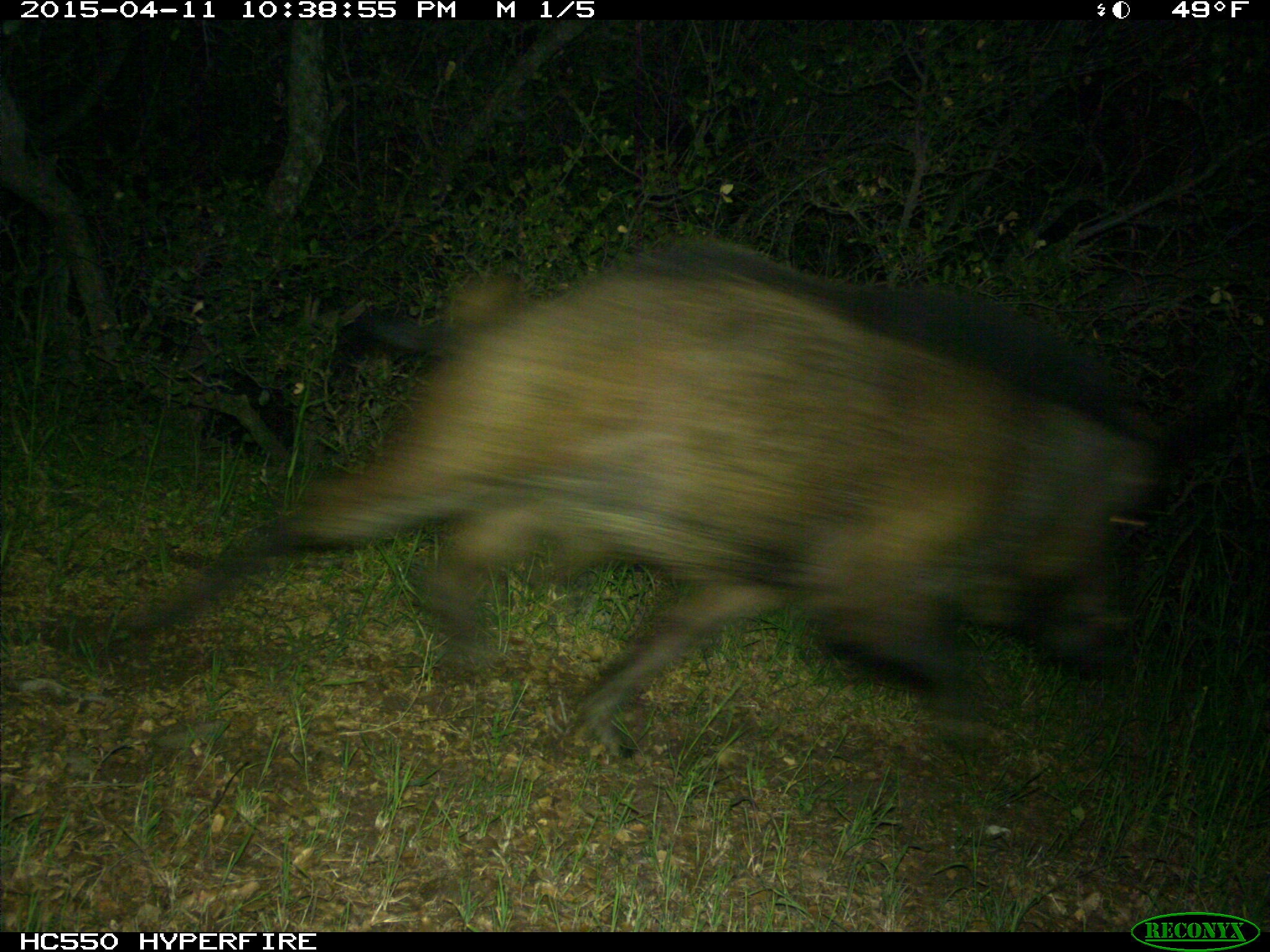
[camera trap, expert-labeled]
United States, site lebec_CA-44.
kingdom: Animalia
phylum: Chordata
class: Mammalia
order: Artiodactyla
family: Suidae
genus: Sus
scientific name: Sus scrofa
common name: wild boar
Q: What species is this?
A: Sus scrofa (wild boar).